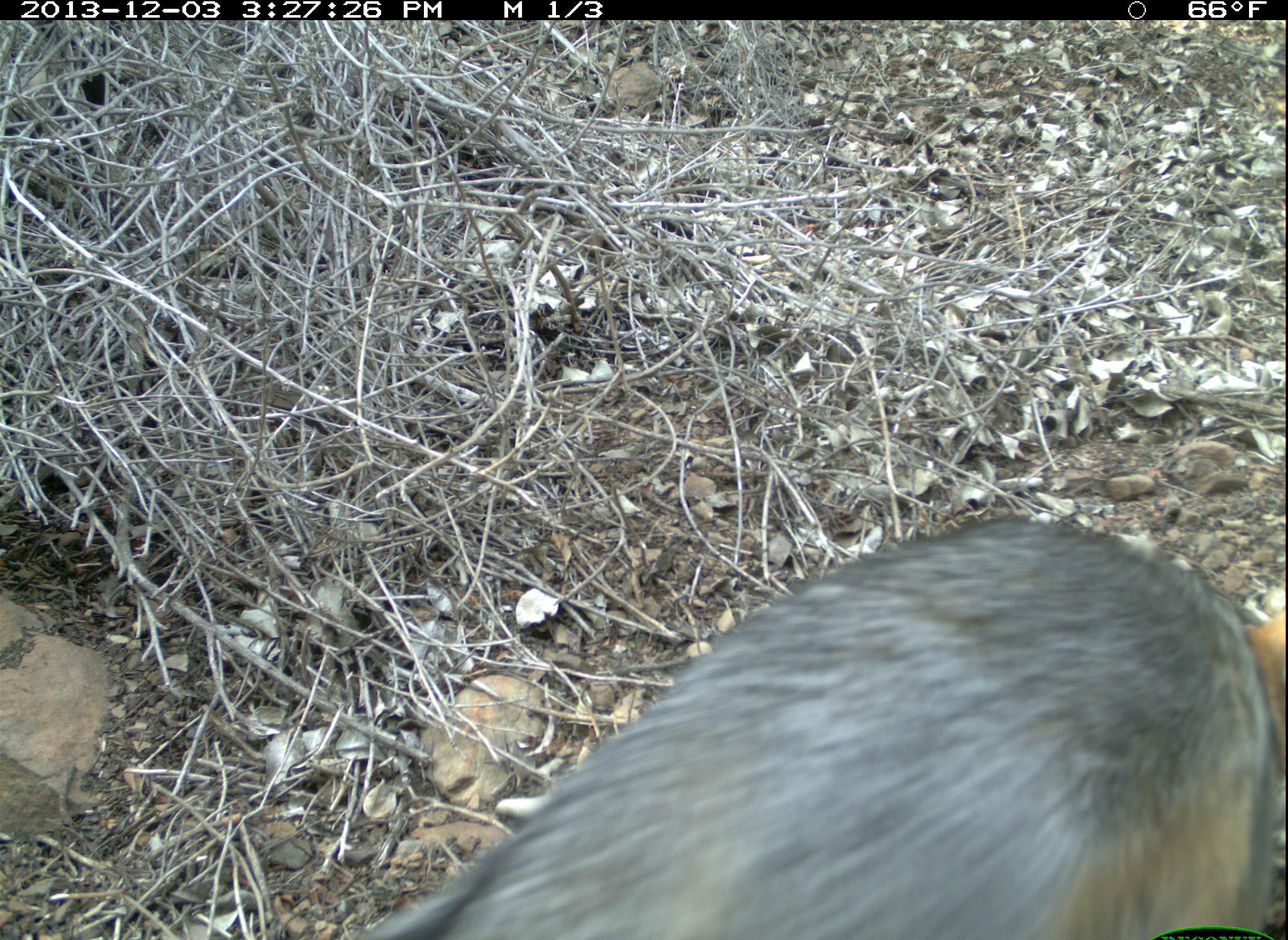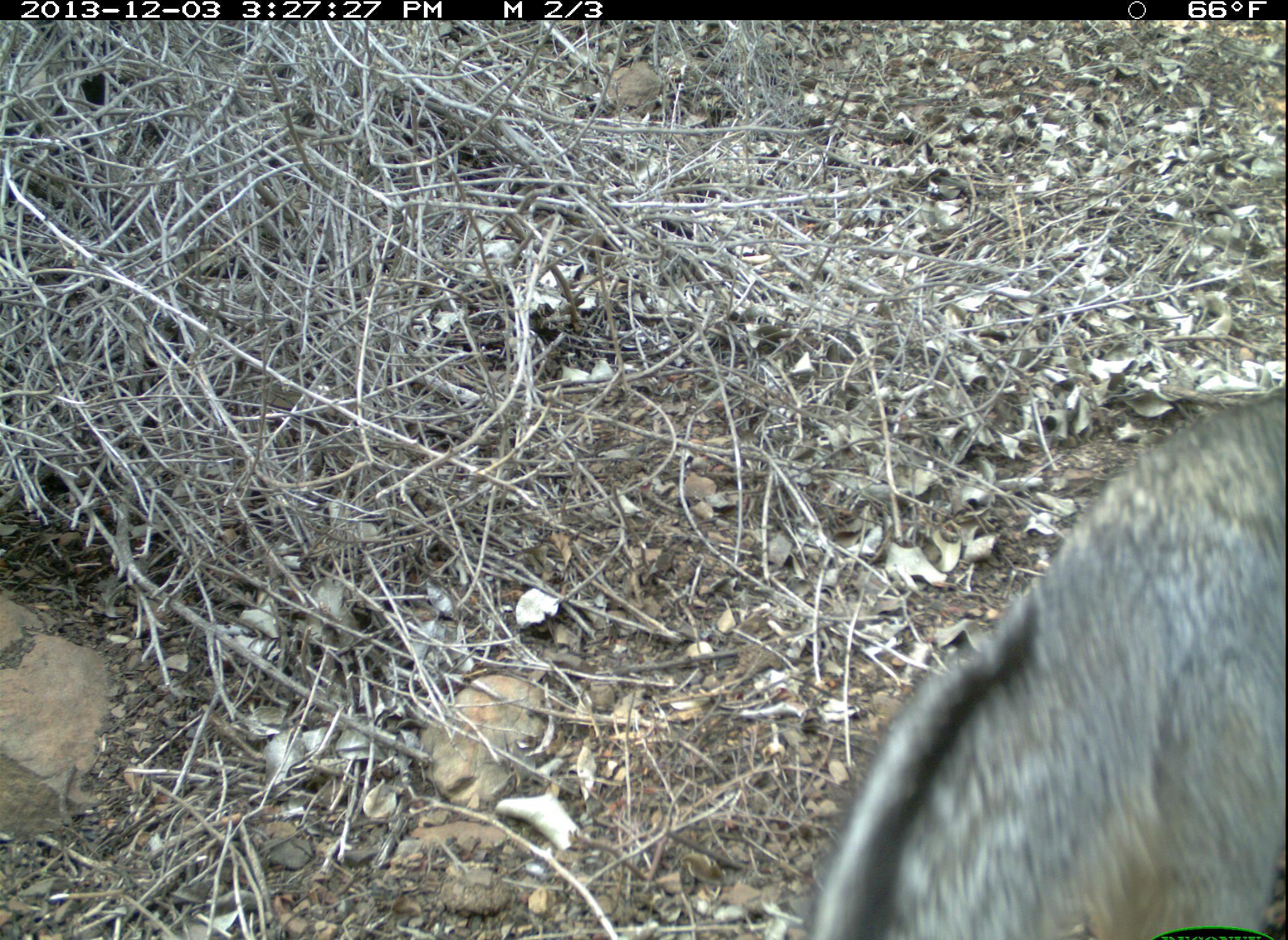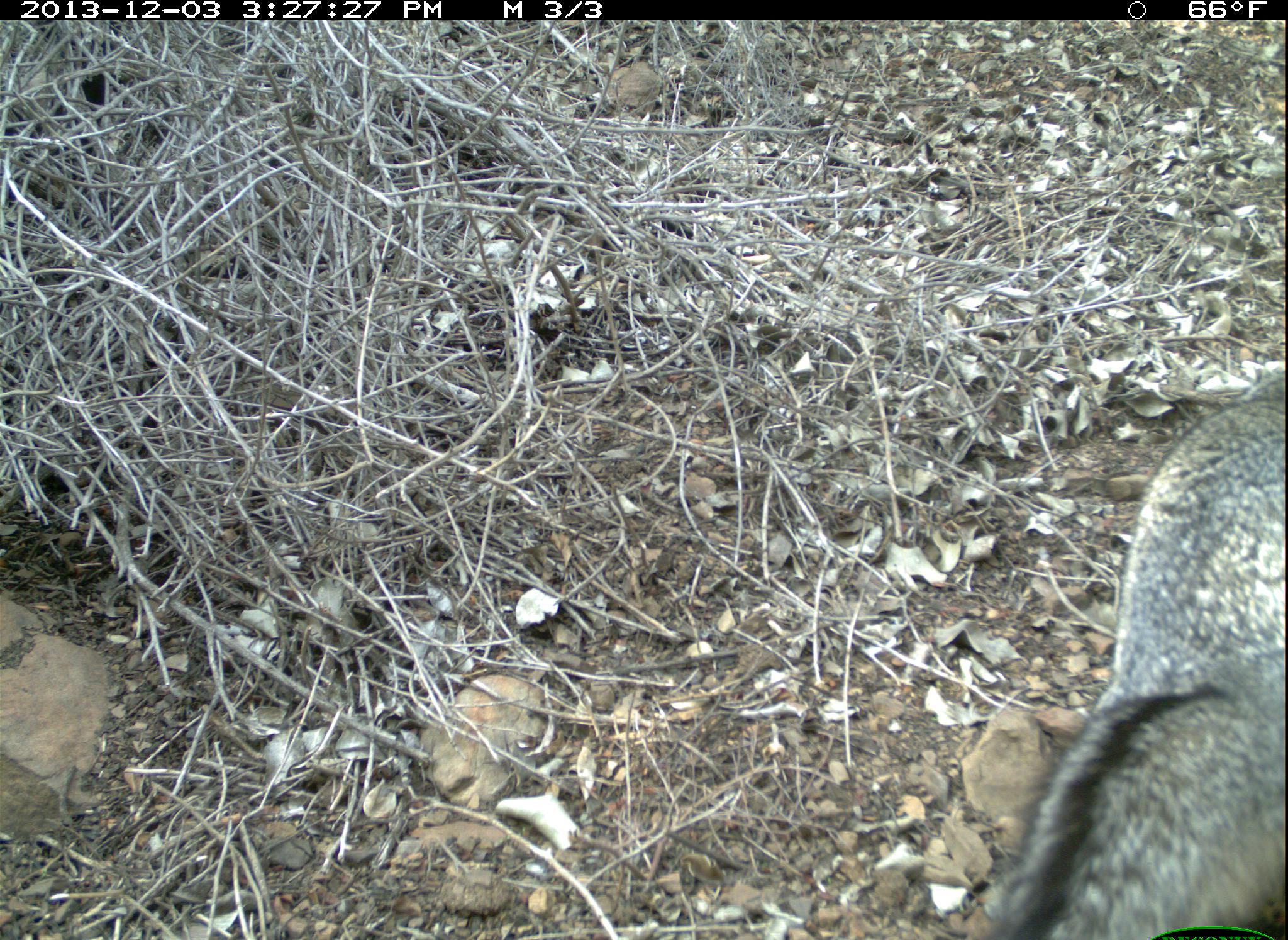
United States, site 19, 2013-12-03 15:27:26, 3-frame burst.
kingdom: Animalia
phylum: Chordata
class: Mammalia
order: Carnivora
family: Canidae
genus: Urocyon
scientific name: Urocyon cinereoargenteus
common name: gray fox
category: fox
Fox (gray fox) (Urocyon cinereoargenteus).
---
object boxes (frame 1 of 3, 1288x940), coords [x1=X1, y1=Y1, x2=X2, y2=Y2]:
fox: [x1=358, y1=516, x2=1287, y2=940]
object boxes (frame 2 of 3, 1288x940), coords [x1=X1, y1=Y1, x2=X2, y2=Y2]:
fox: [x1=803, y1=389, x2=1288, y2=940]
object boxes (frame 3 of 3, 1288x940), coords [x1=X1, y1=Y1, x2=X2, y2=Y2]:
fox: [x1=978, y1=399, x2=1288, y2=940]